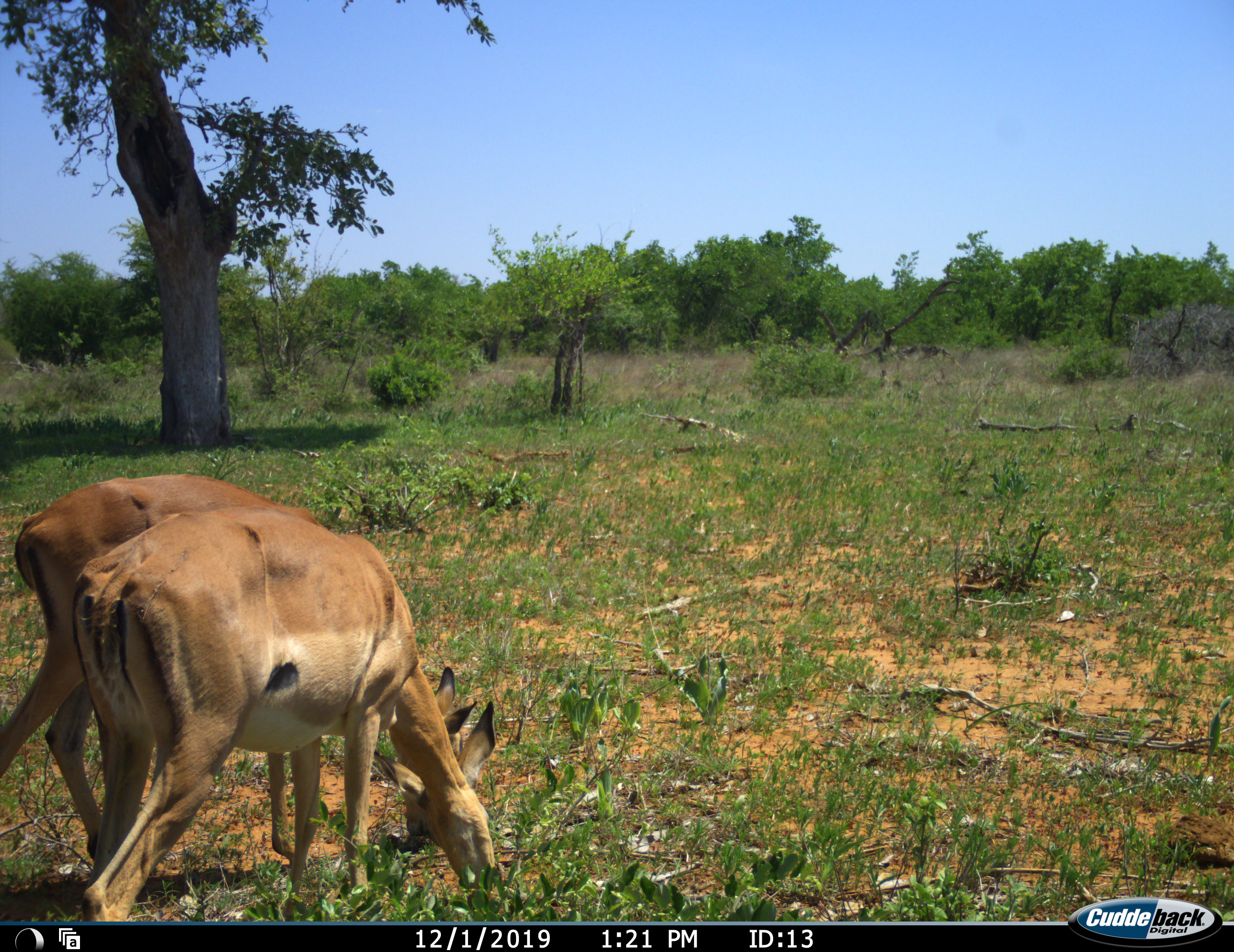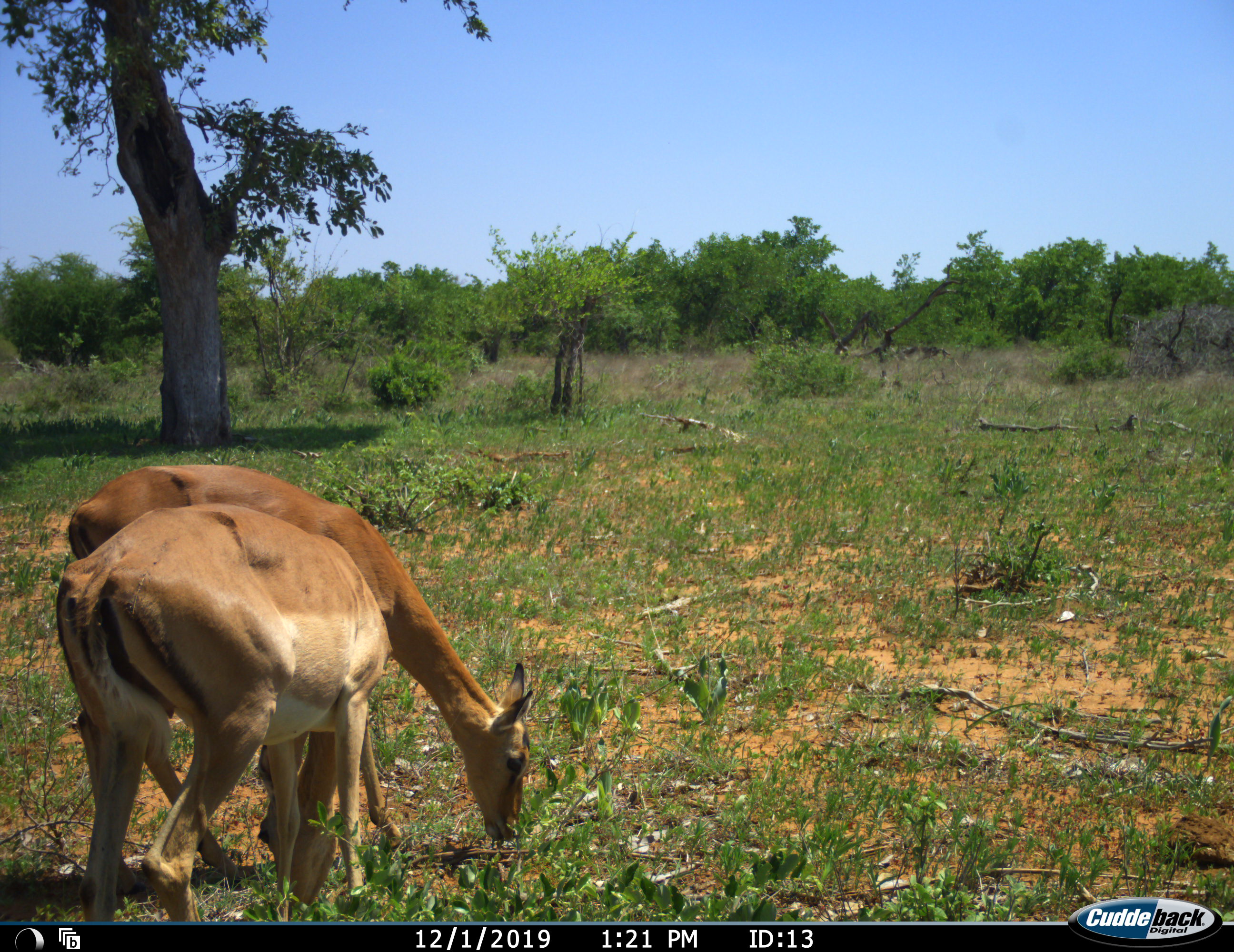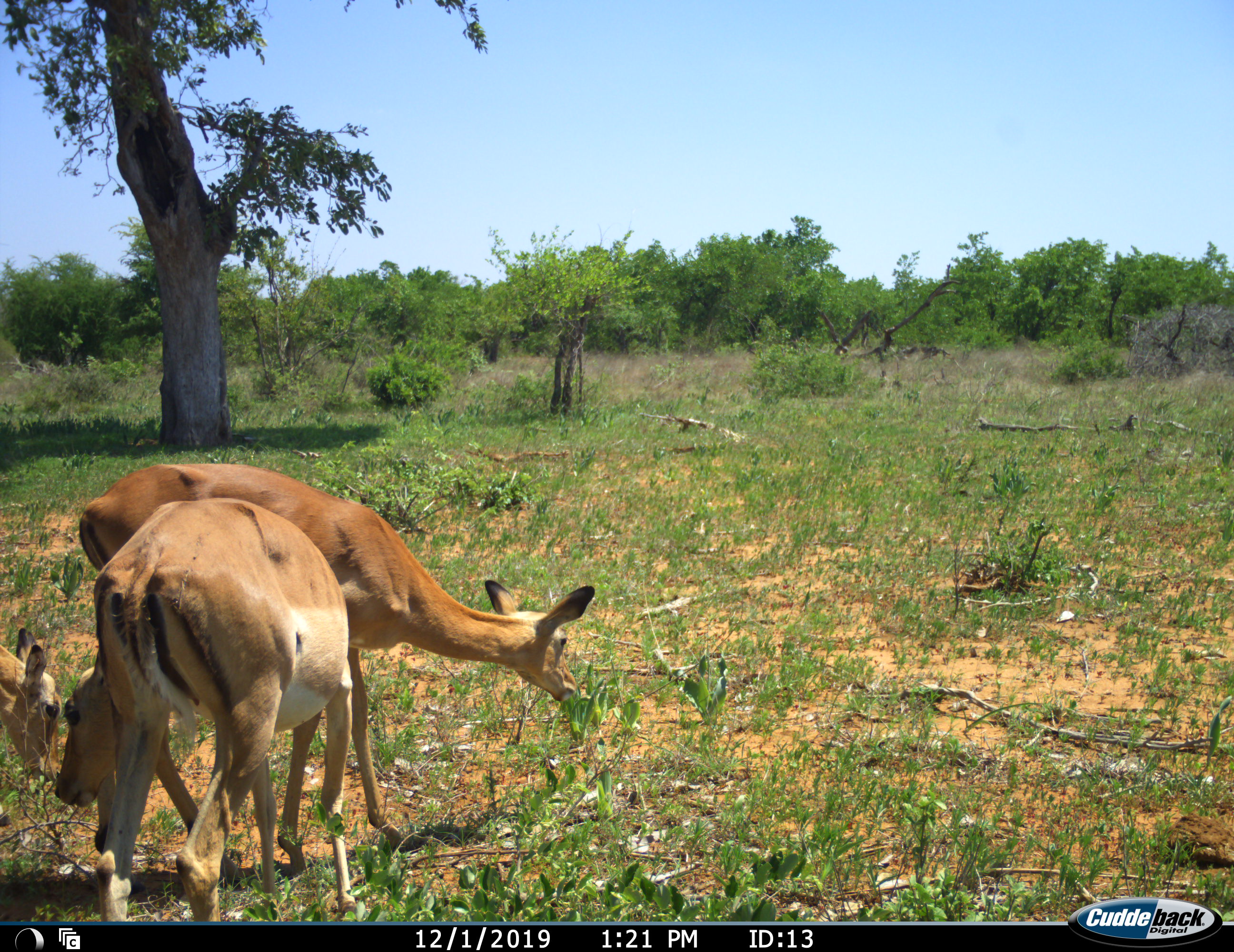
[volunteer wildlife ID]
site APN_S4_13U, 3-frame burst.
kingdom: Animalia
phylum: Chordata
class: Mammalia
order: Artiodactyla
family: Bovidae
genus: Aepyceros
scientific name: Aepyceros melampus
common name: impala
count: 2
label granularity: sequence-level